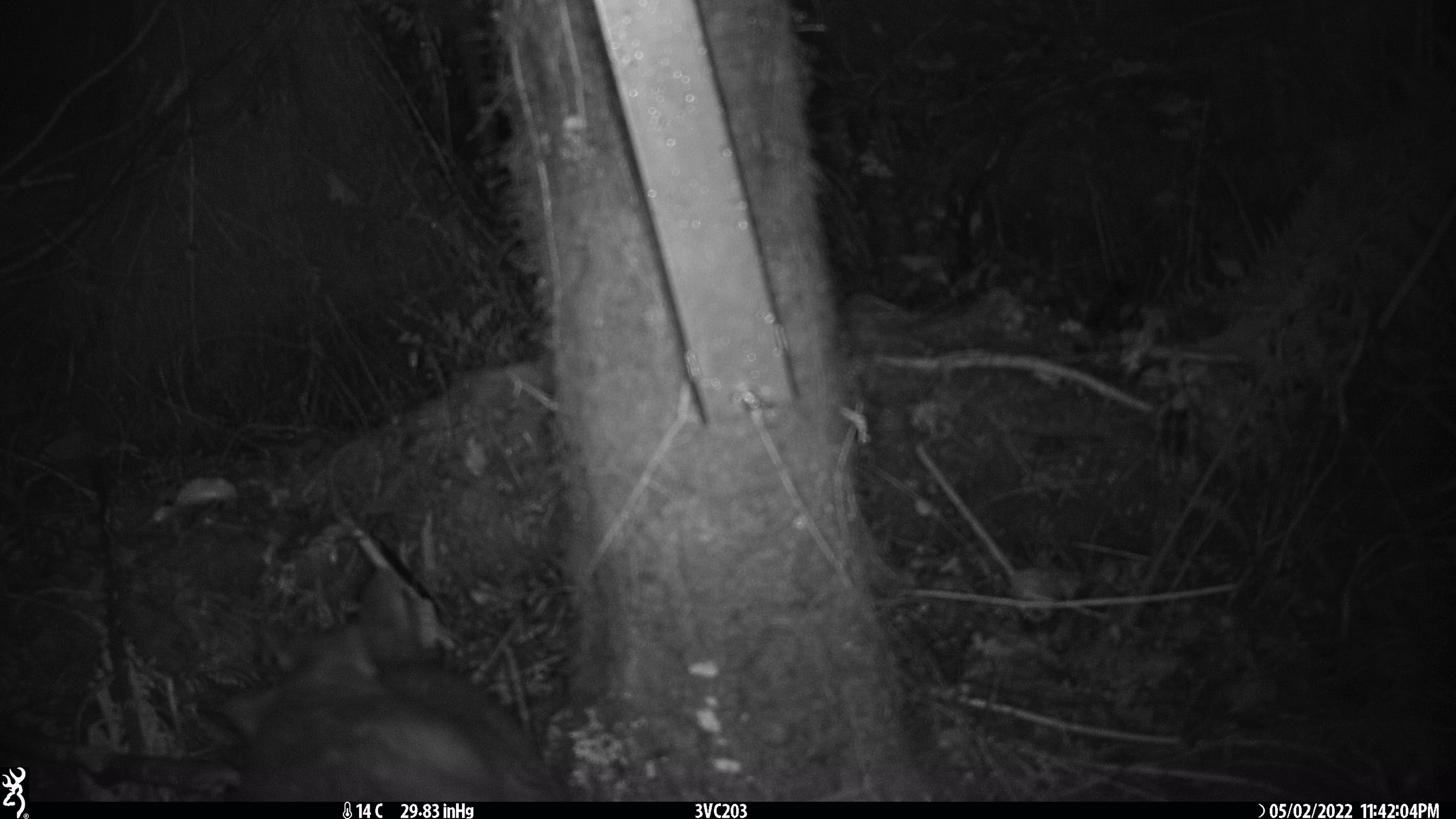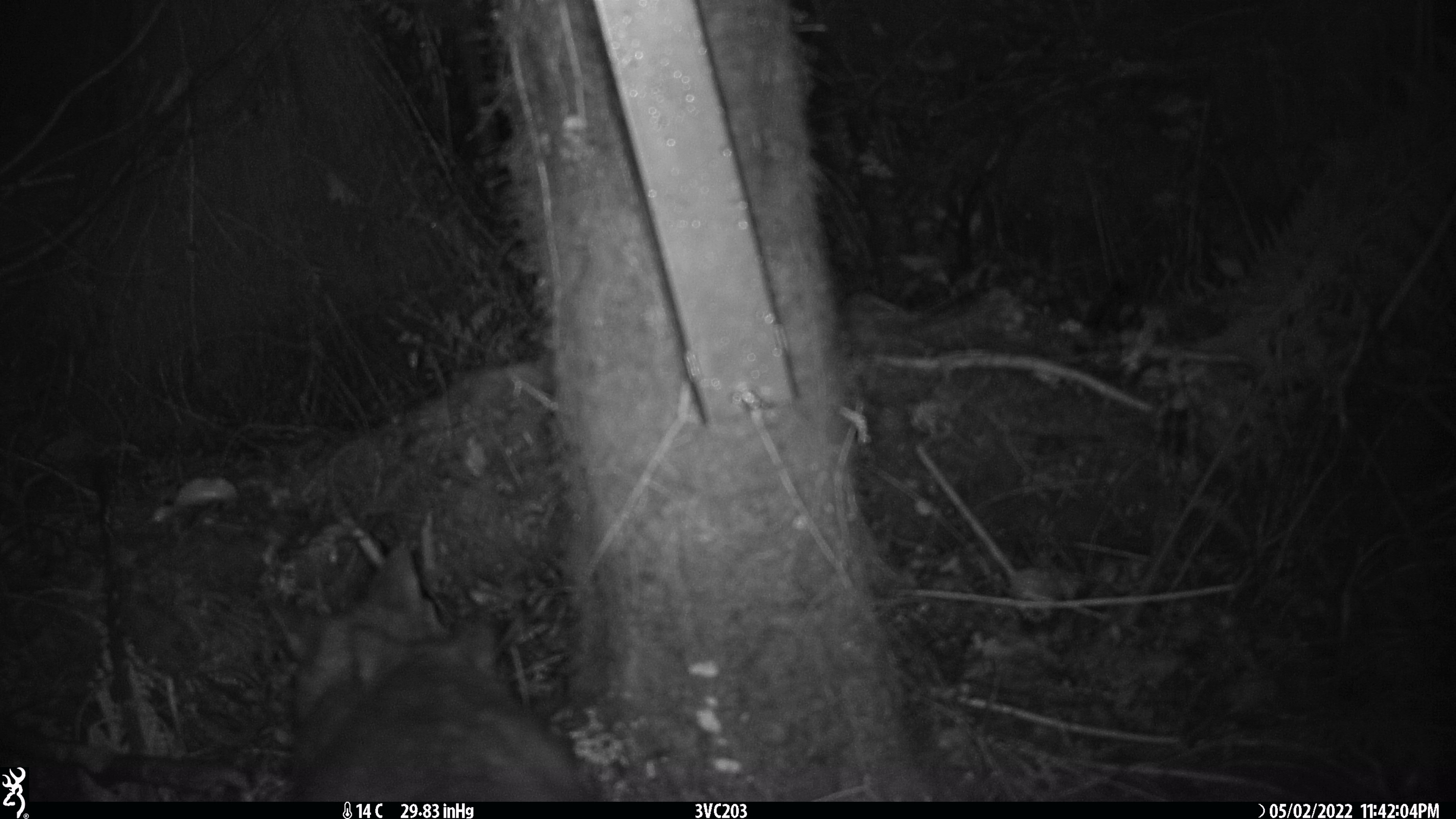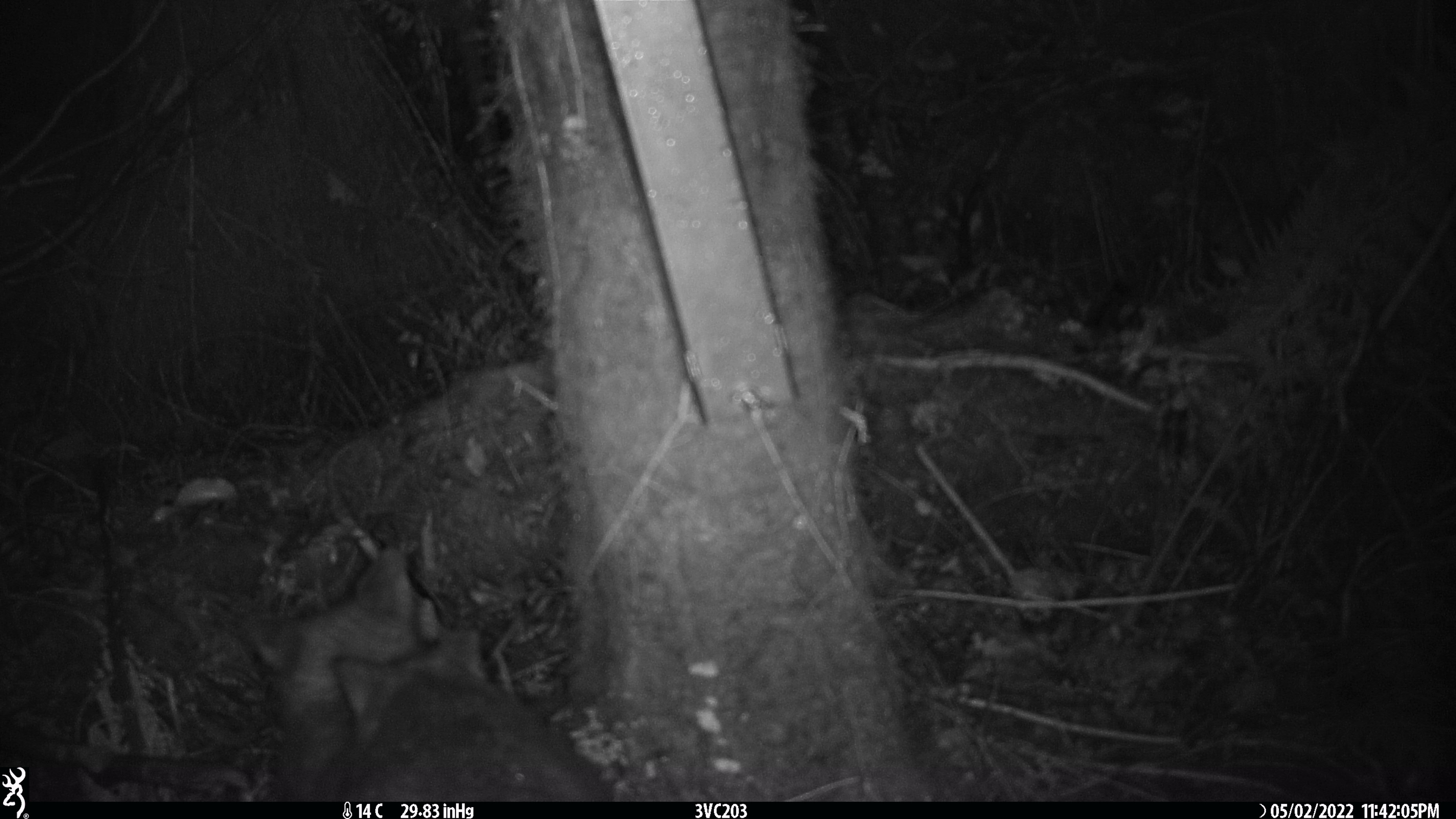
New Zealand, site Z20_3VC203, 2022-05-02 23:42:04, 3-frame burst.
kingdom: Animalia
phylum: Chordata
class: Mammalia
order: Diprotodontia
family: Phalangeridae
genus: Trichosurus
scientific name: Trichosurus vulpecula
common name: common brushtail possum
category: possum